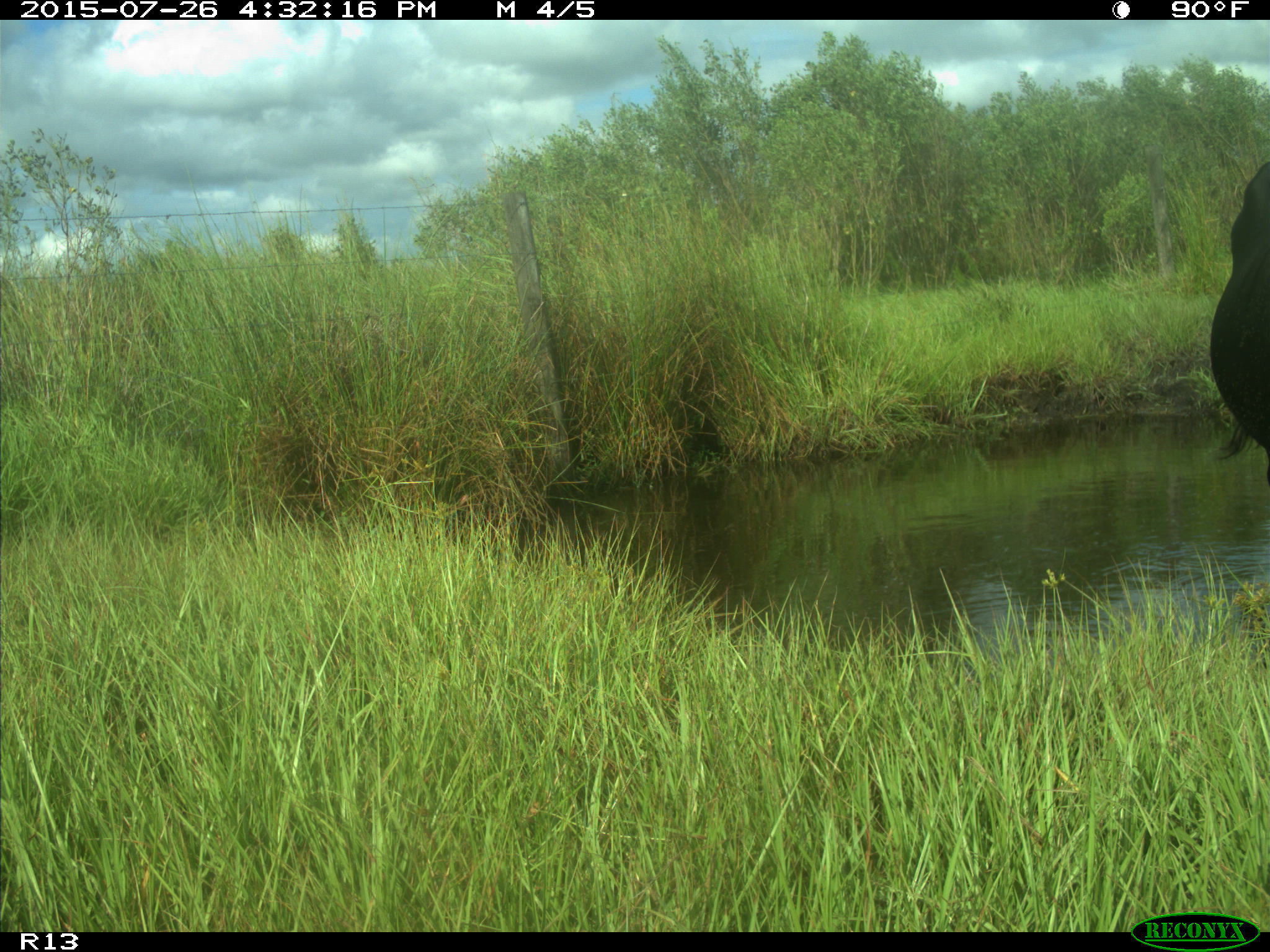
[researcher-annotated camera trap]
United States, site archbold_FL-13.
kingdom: Animalia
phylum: Chordata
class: Mammalia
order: Artiodactyla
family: Bovidae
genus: Bos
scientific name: Bos taurus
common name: domestic cow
Bos taurus (domestic cow).